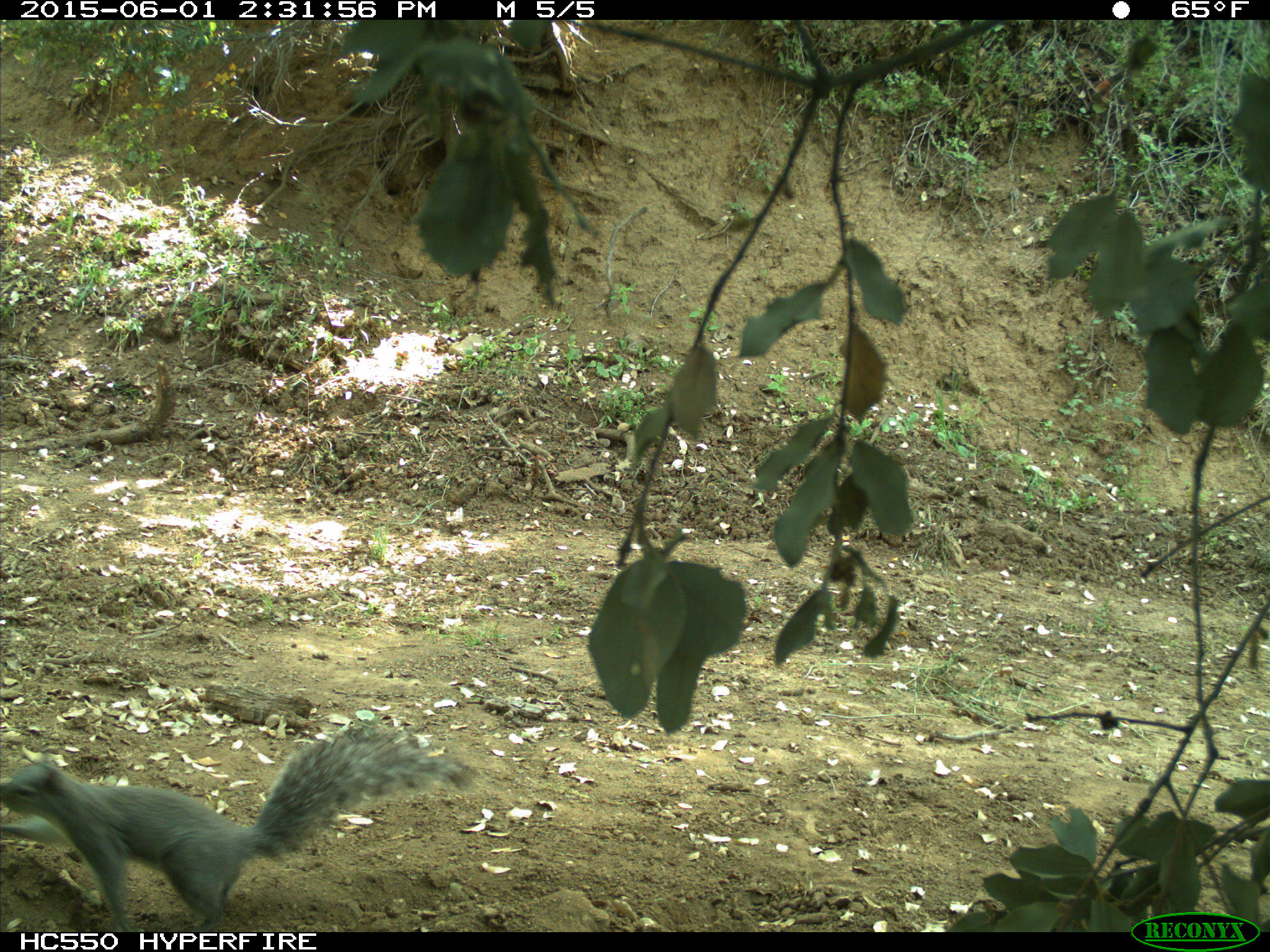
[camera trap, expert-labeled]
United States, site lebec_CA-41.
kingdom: Animalia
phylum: Chordata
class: Mammalia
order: Rodentia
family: Sciuridae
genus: Sciurus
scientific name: Sciurus carolinensis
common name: eastern gray squirrel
Sciurus carolinensis (eastern gray squirrel).